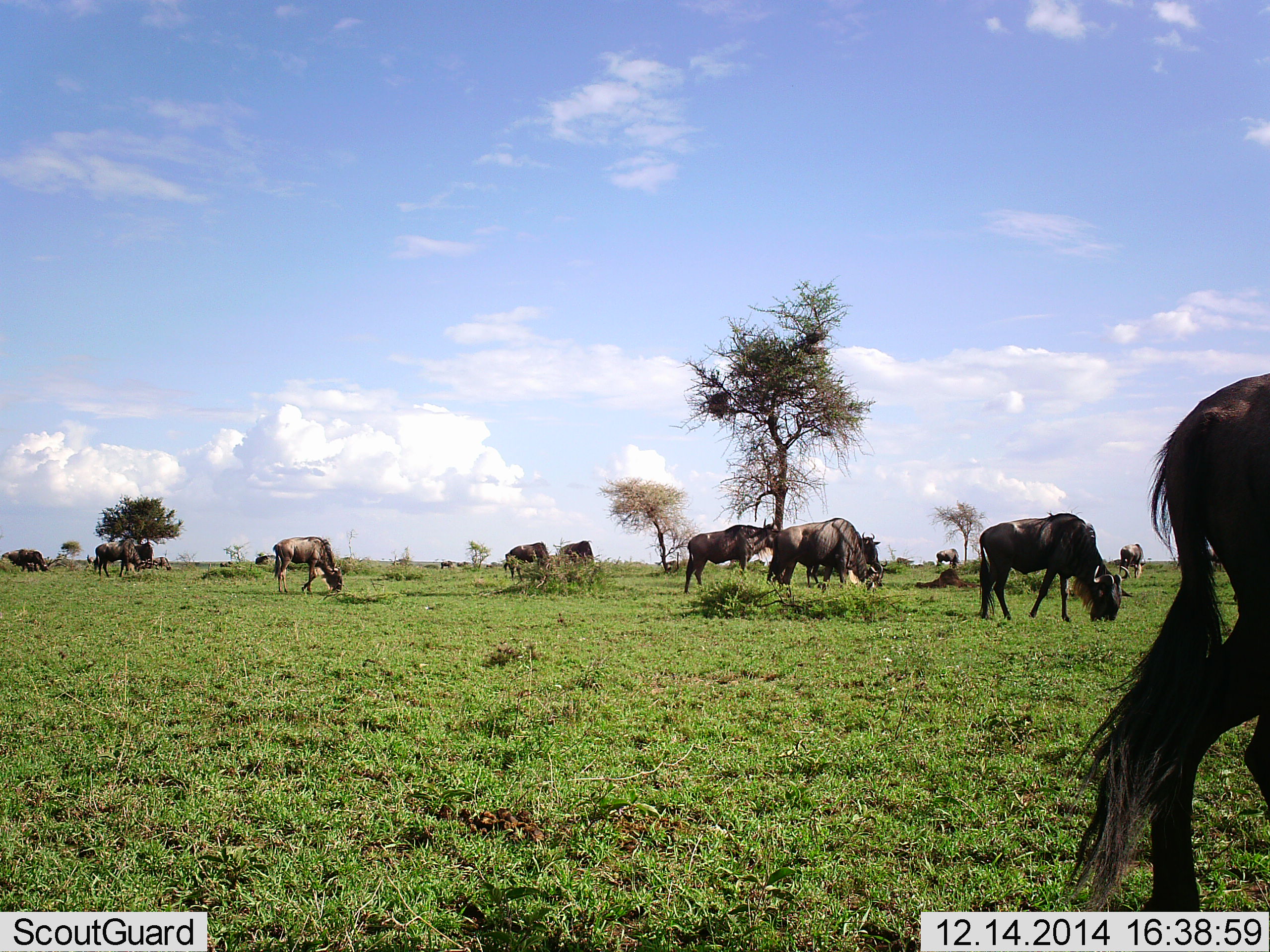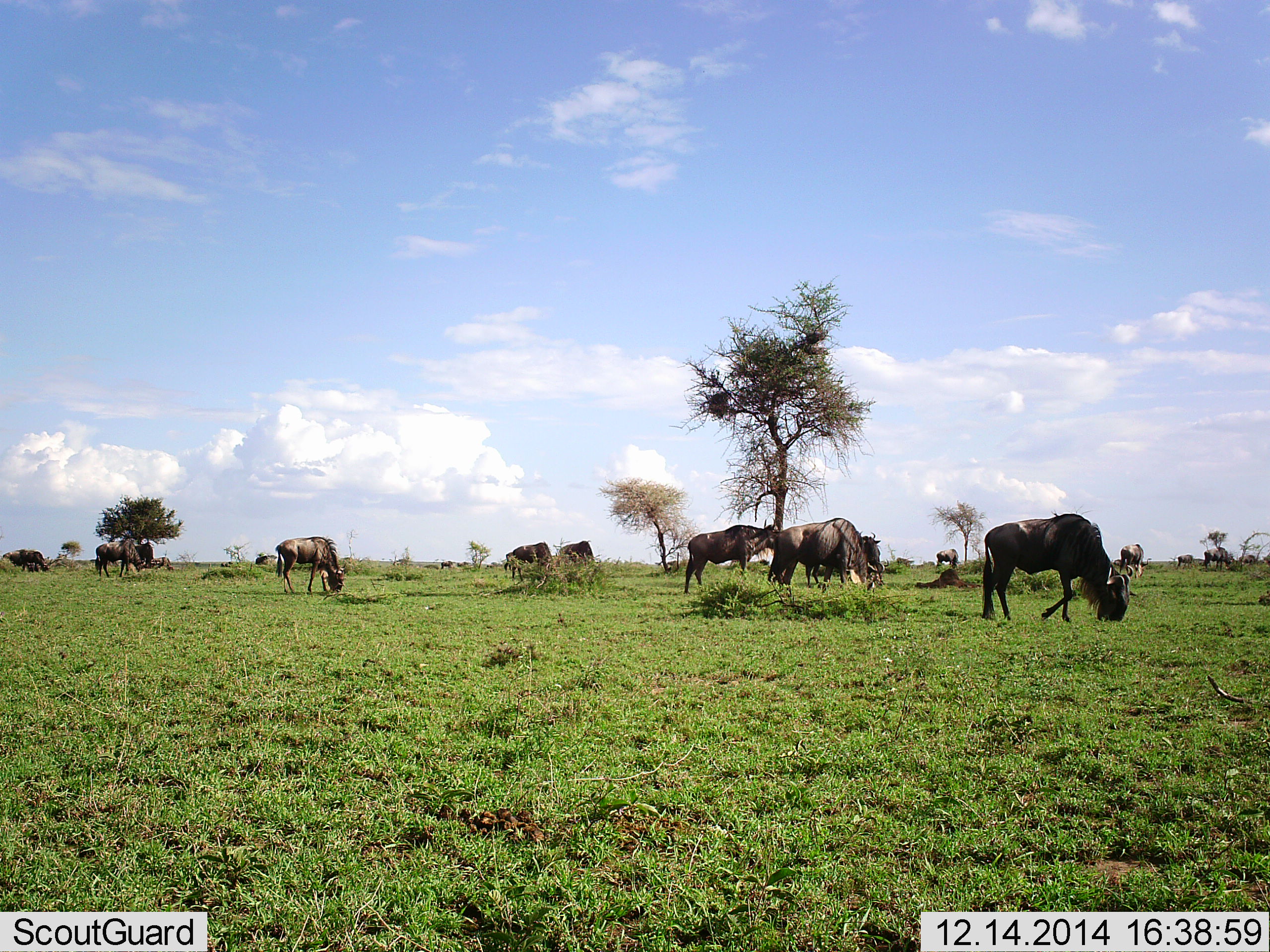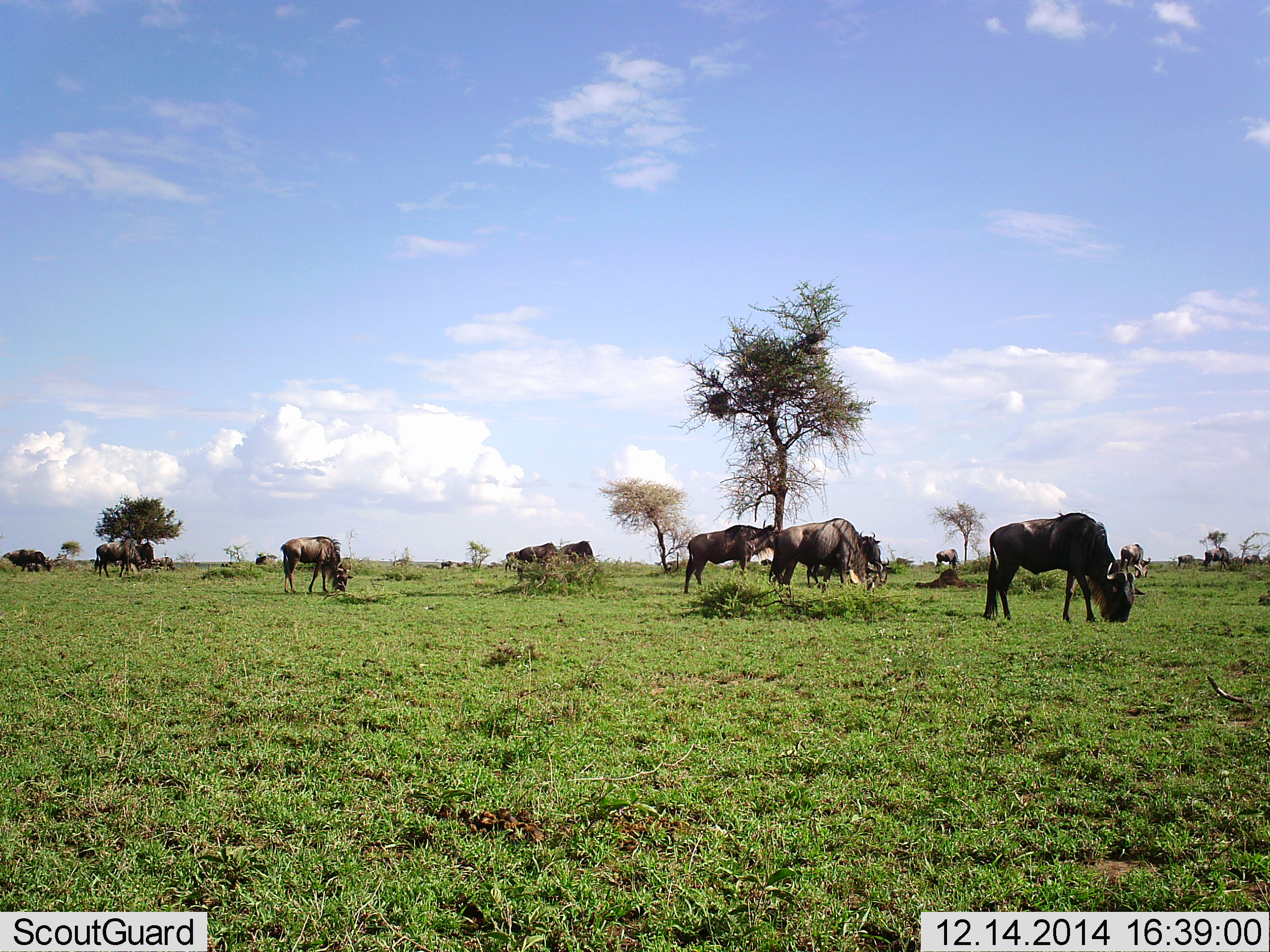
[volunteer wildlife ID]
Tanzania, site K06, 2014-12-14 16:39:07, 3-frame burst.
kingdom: Animalia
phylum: Chordata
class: Mammalia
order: Artiodactyla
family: Bovidae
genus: Connochaetes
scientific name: Connochaetes taurinus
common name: blue wildebeest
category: wildebeest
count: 11-50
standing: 10%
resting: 0%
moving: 30%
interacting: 10%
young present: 0%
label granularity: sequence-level